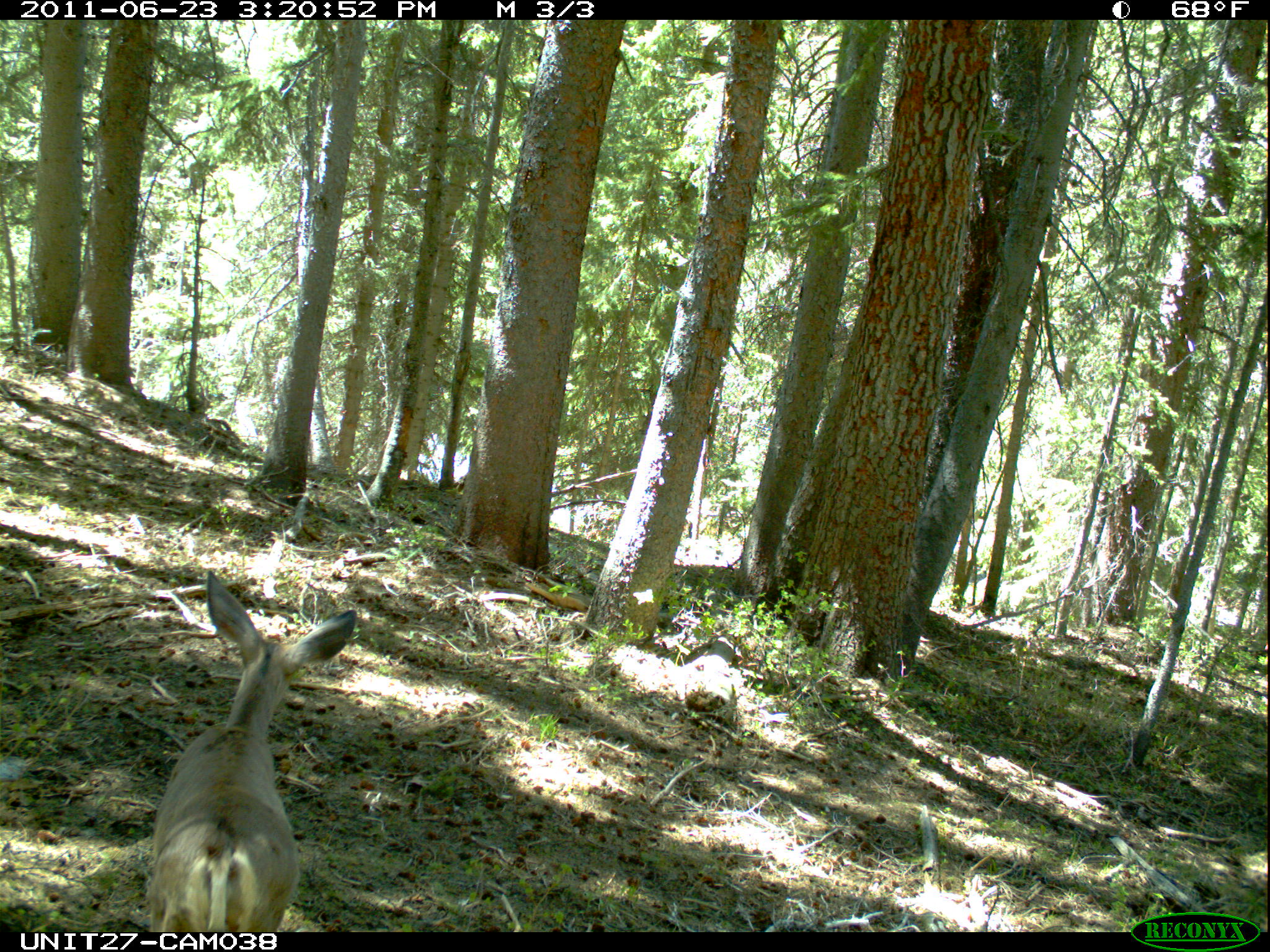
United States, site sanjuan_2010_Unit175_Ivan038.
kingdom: Animalia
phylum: Chordata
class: Mammalia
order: Artiodactyla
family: Cervidae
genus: Odocoileus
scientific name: Odocoileus hemionus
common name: mule deer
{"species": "Odocoileus hemionus (mule deer)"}